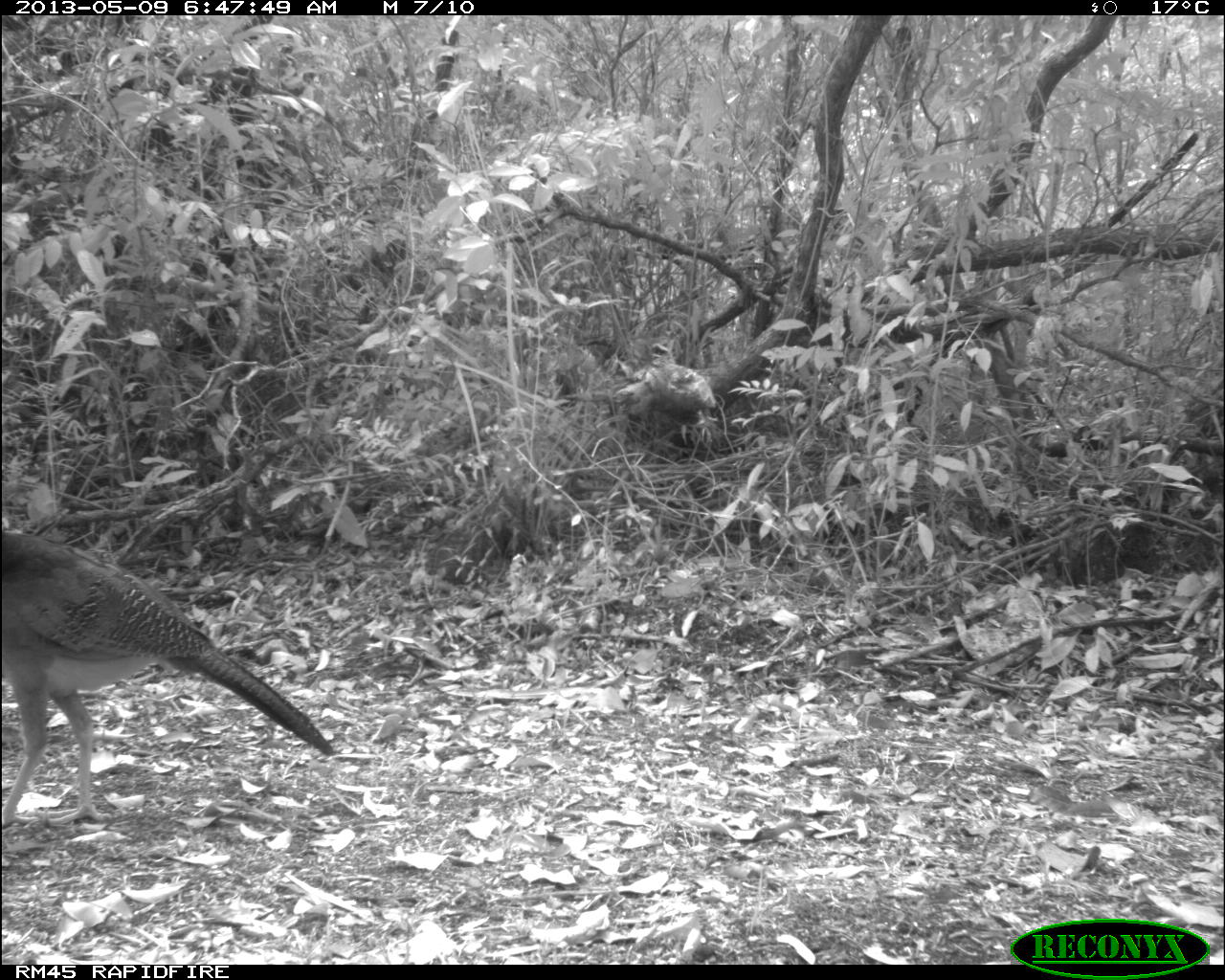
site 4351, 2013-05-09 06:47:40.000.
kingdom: Animalia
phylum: Chordata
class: Aves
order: Galliformes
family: Cracidae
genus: Crax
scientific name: Crax rubra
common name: great curassow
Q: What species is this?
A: Crax rubra (great curassow).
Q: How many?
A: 2.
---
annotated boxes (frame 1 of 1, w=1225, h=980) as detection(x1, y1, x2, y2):
crax rubra: detection(0, 529, 334, 827)